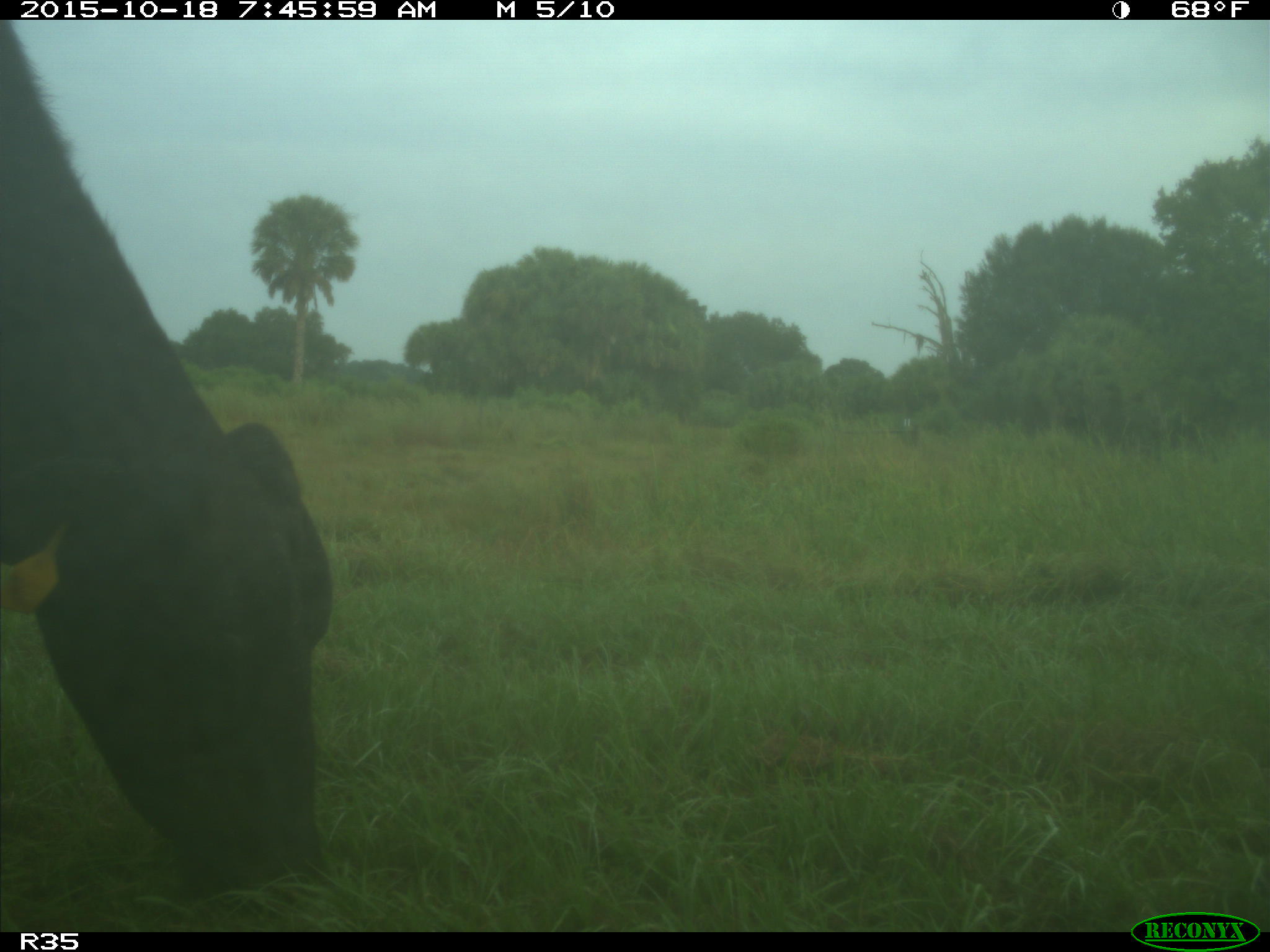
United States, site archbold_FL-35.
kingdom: Animalia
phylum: Chordata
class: Mammalia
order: Artiodactyla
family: Bovidae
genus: Bos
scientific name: Bos taurus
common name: domestic cow